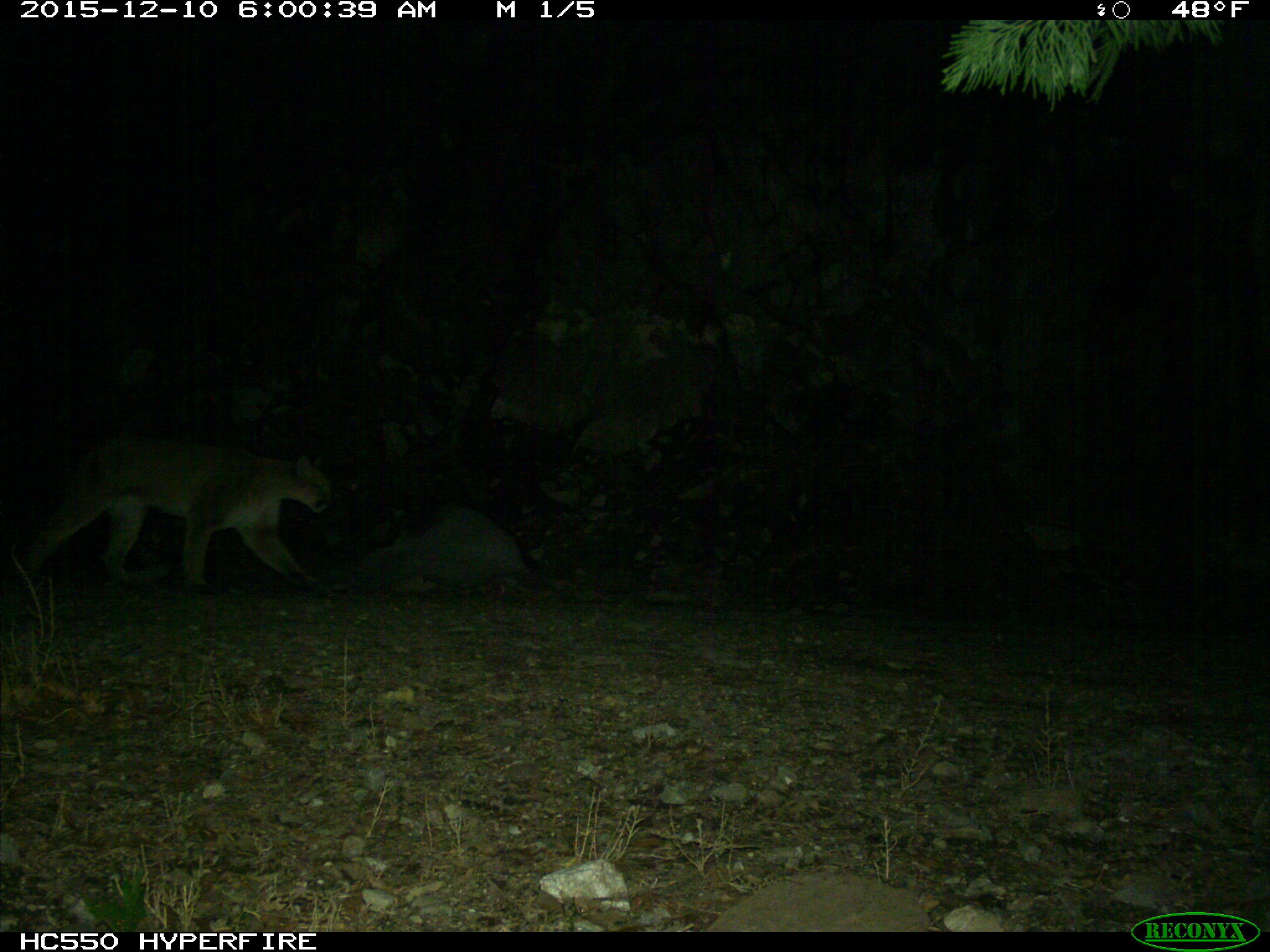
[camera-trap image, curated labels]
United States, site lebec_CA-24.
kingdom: Animalia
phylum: Chordata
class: Mammalia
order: Carnivora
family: Felidae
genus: Puma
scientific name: Puma concolor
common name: mountain lion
Puma concolor (mountain lion).